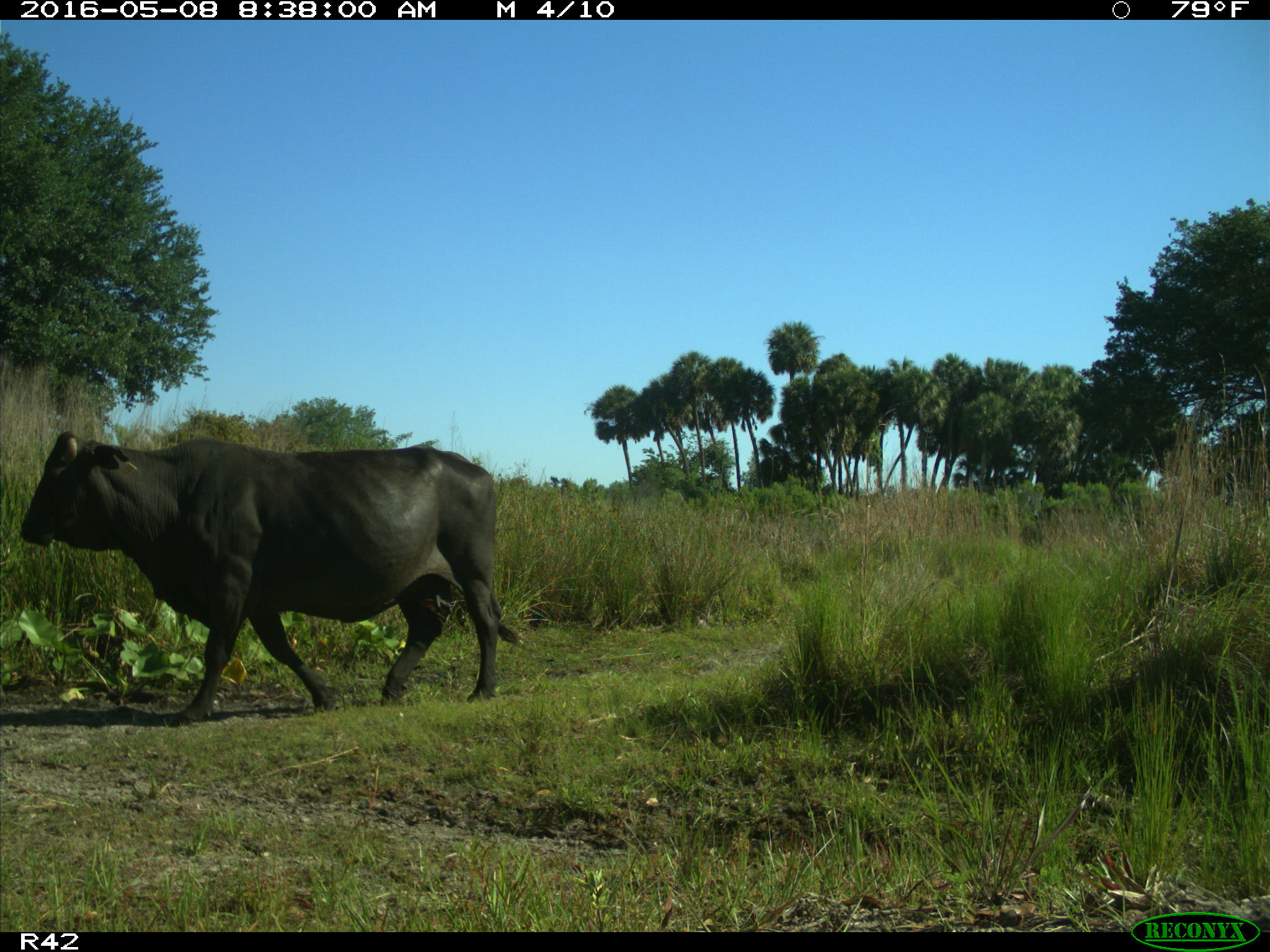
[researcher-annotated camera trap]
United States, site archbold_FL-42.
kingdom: Animalia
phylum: Chordata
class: Mammalia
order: Artiodactyla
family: Bovidae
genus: Bos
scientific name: Bos taurus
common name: domestic cow